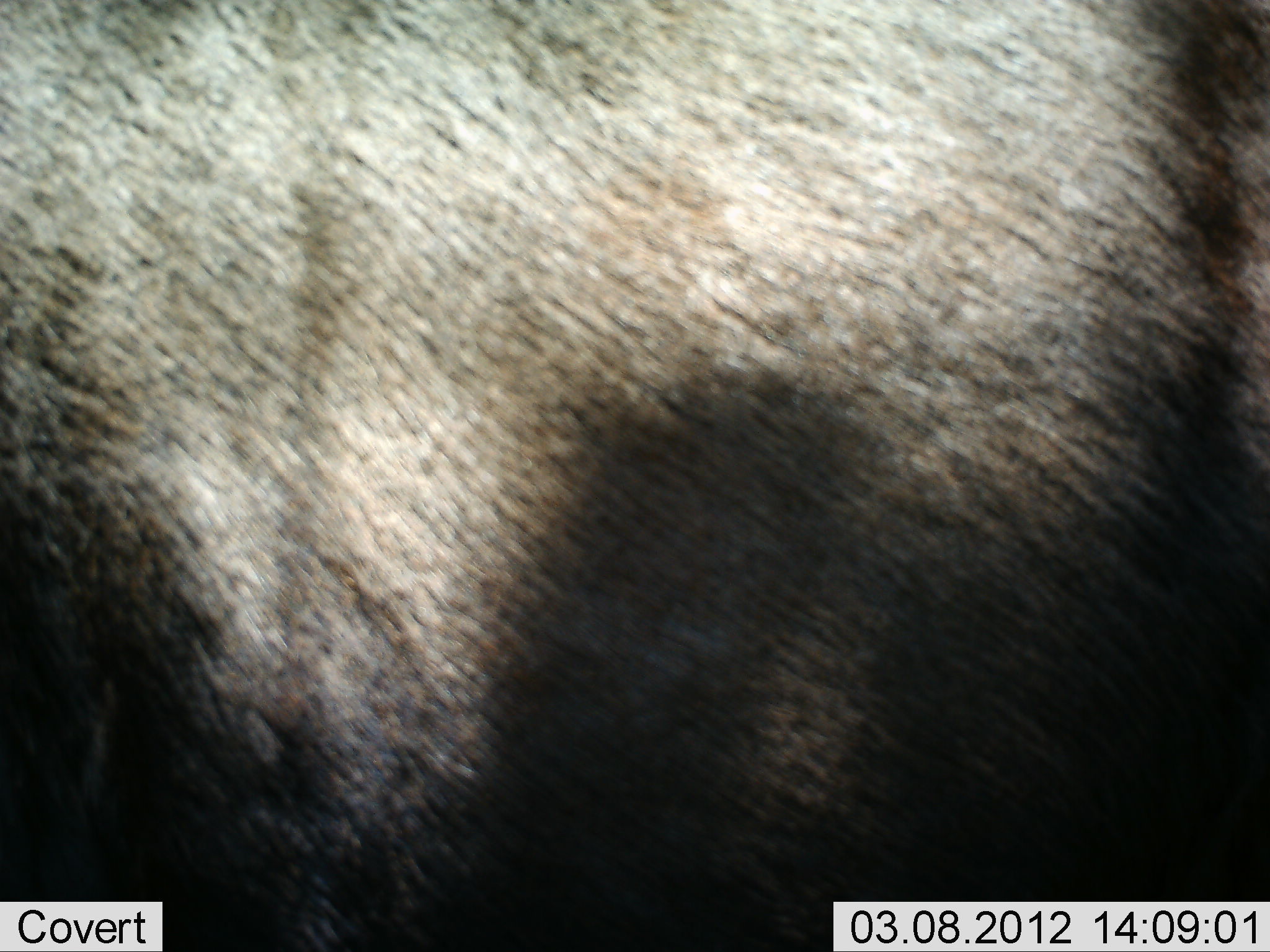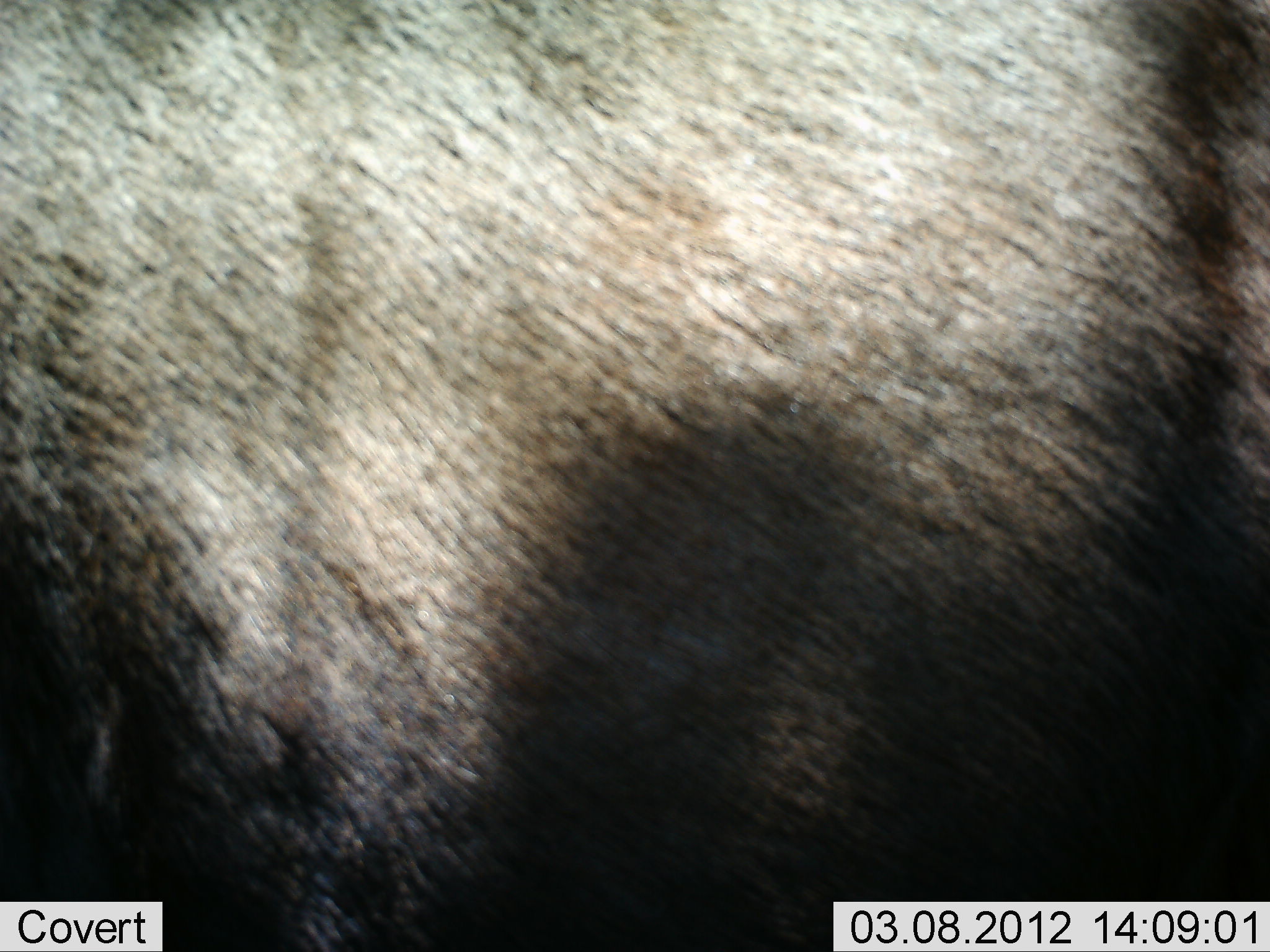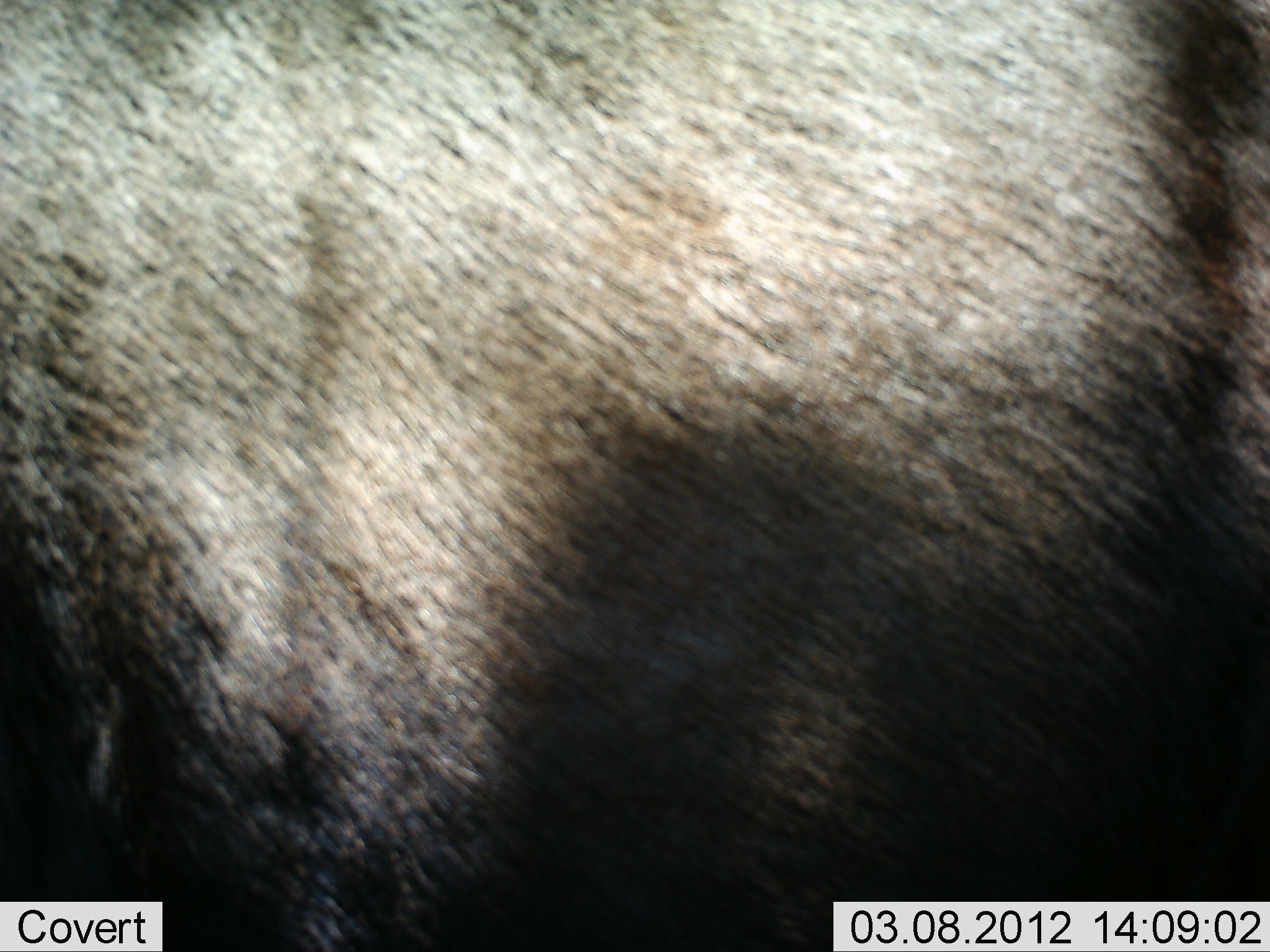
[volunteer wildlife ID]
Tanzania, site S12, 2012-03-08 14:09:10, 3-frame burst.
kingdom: Animalia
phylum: Chordata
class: Mammalia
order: Artiodactyla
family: Bovidae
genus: Connochaetes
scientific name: Connochaetes taurinus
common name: blue wildebeest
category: wildebeest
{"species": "wildebeest (blue wildebeest) (Connochaetes taurinus)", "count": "1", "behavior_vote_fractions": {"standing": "94%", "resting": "0%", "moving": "6%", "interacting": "0%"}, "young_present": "0%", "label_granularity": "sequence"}